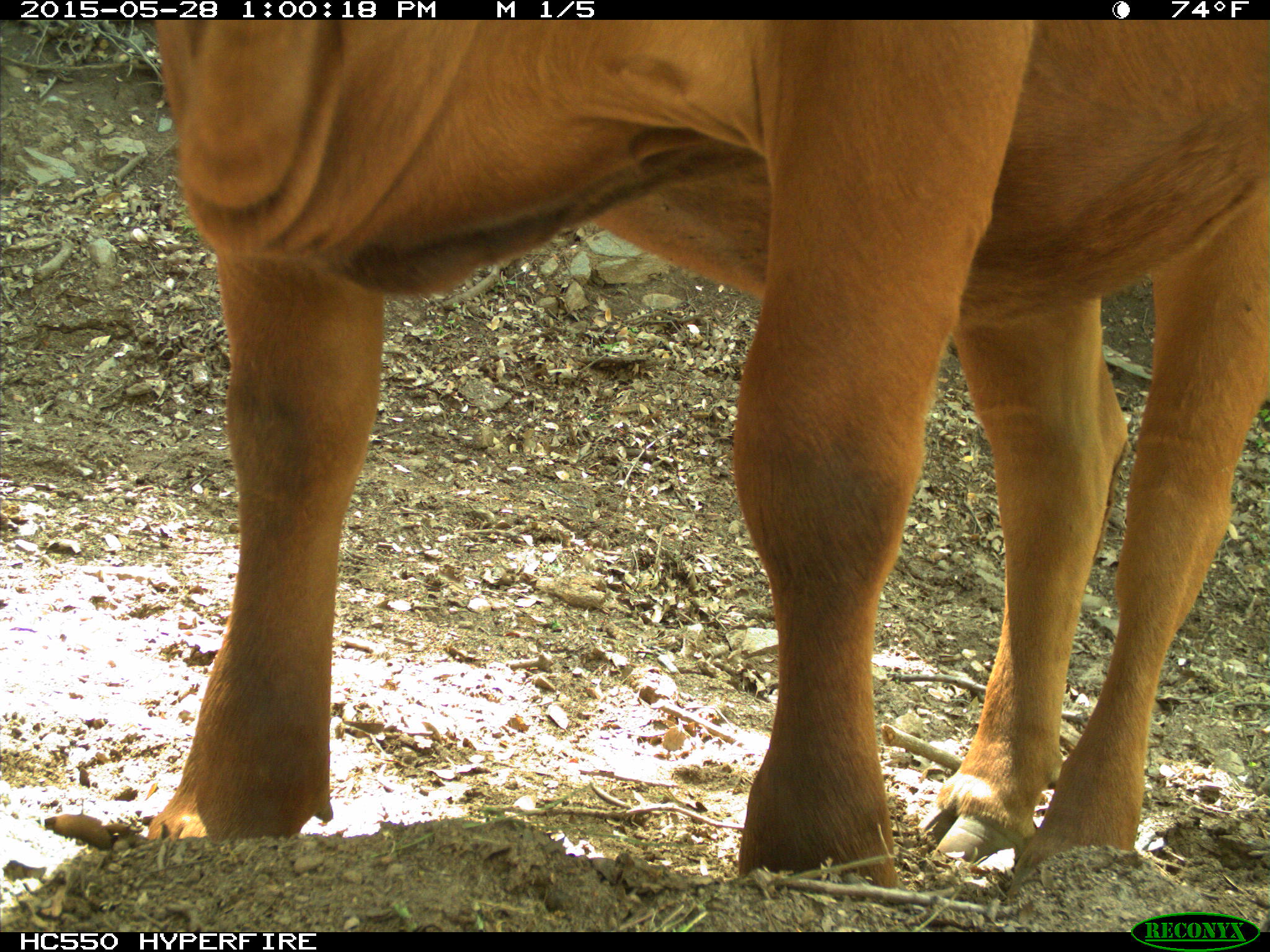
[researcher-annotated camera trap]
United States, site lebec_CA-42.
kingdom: Animalia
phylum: Chordata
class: Mammalia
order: Artiodactyla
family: Bovidae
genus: Bos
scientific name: Bos taurus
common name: domestic cow